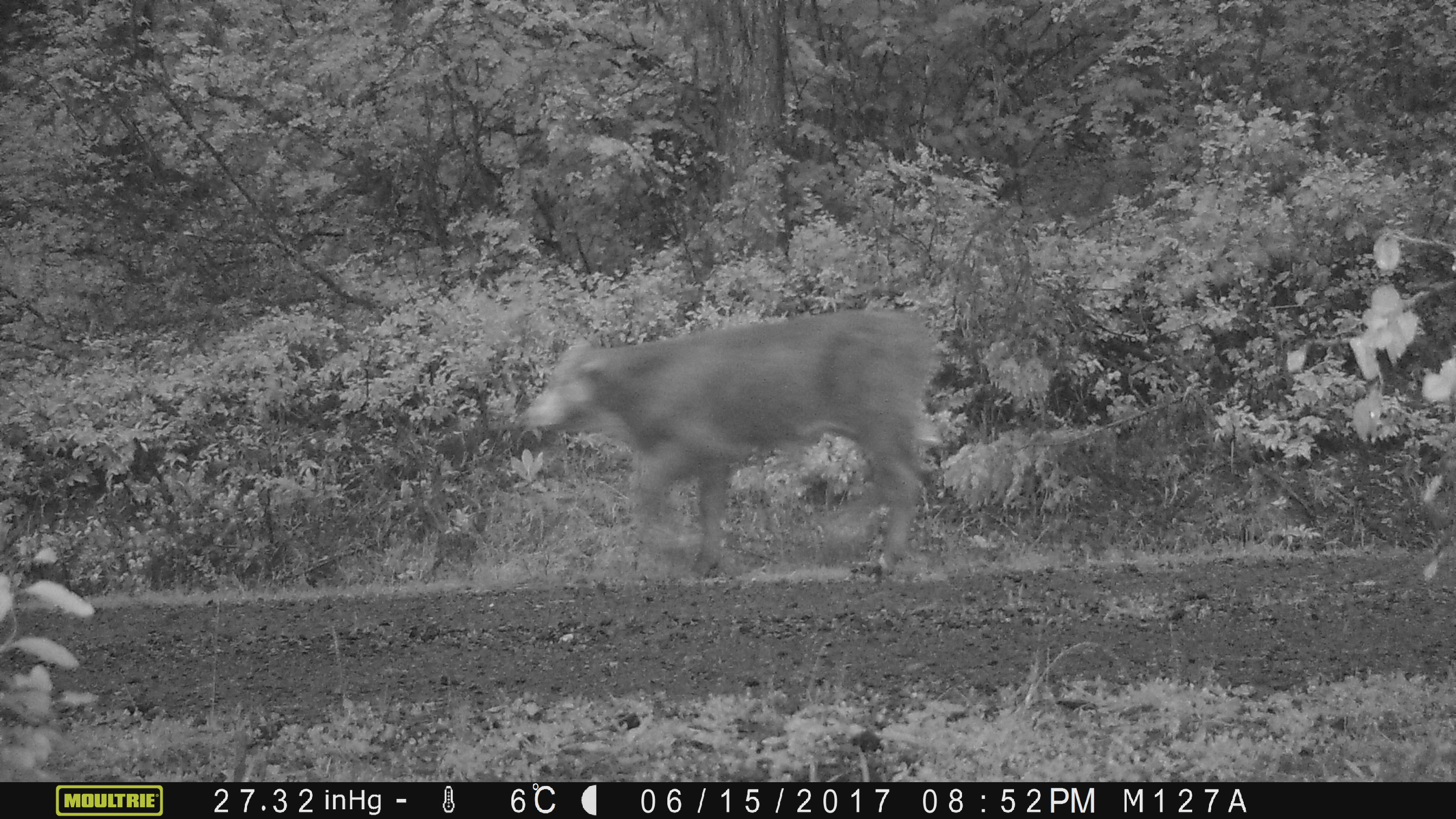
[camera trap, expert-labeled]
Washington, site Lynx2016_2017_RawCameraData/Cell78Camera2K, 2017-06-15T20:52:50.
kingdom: Animalia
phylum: Chordata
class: Mammalia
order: Artiodactyla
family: Bovidae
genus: Bos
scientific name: Bos taurus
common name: domestic cattle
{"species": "domestic cattle (Bos taurus)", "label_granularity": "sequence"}